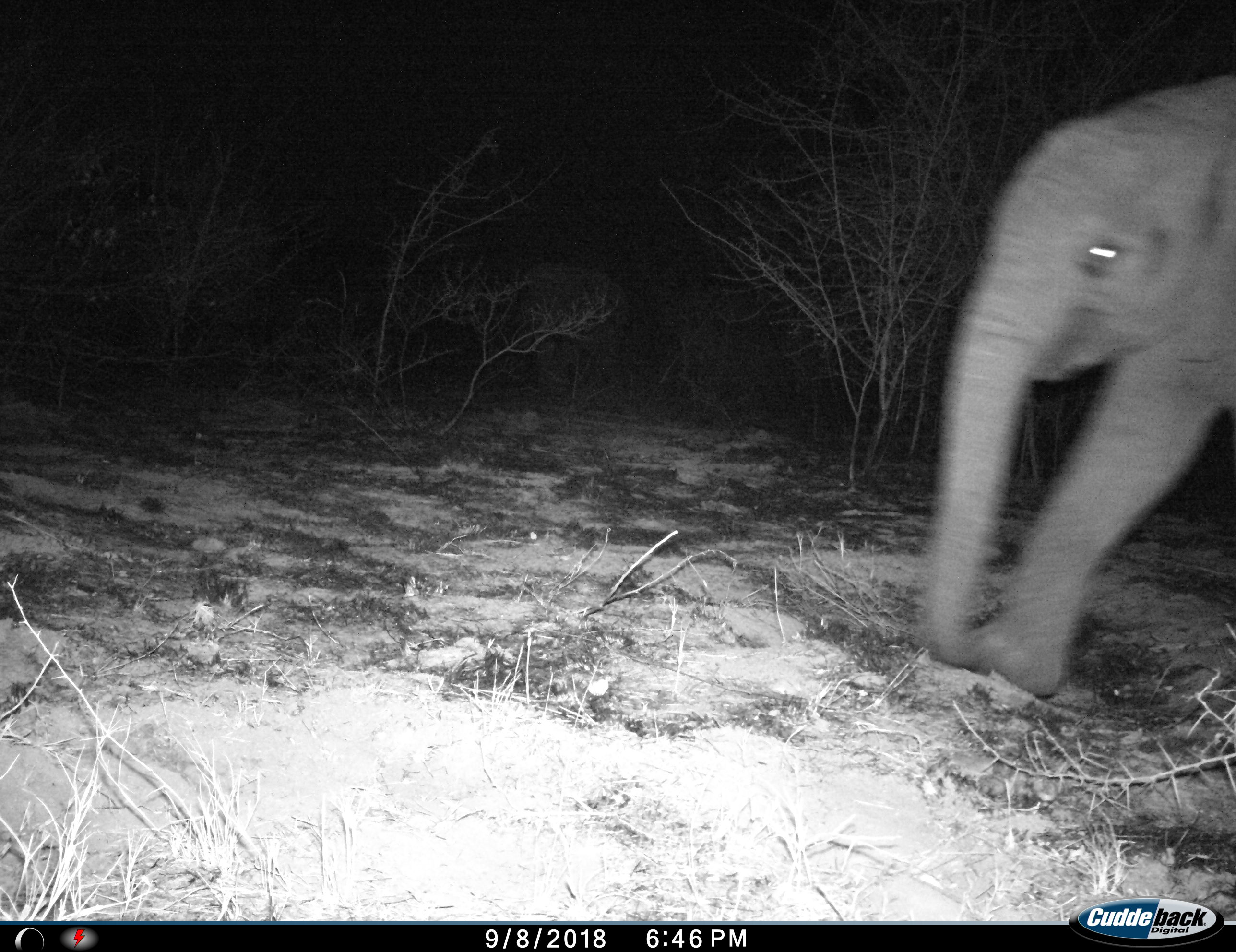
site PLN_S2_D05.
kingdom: Animalia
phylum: Chordata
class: Mammalia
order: Proboscidea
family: Elephantidae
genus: Loxodonta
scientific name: Loxodonta africana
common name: african bush elephant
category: elephant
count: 1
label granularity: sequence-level